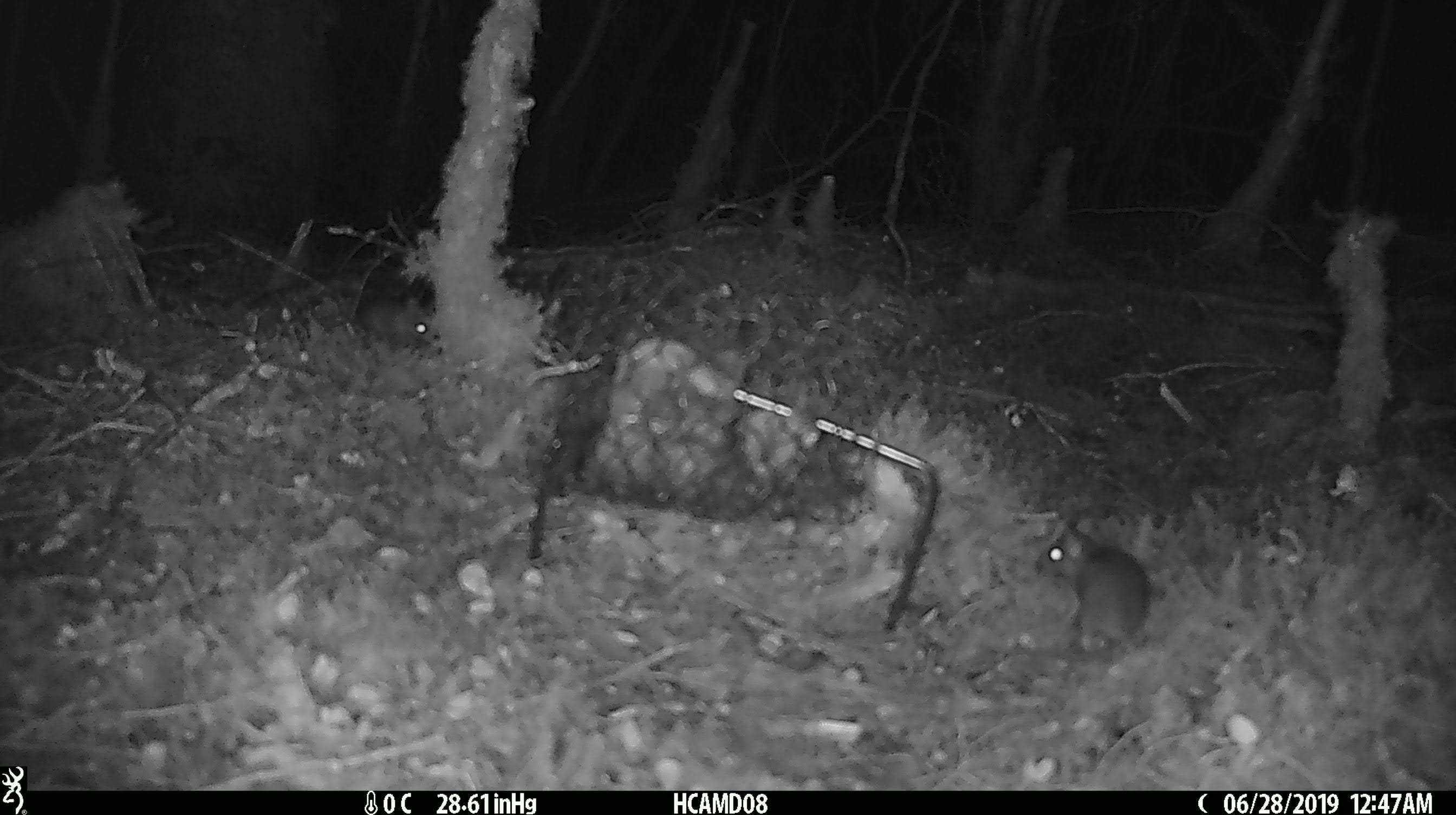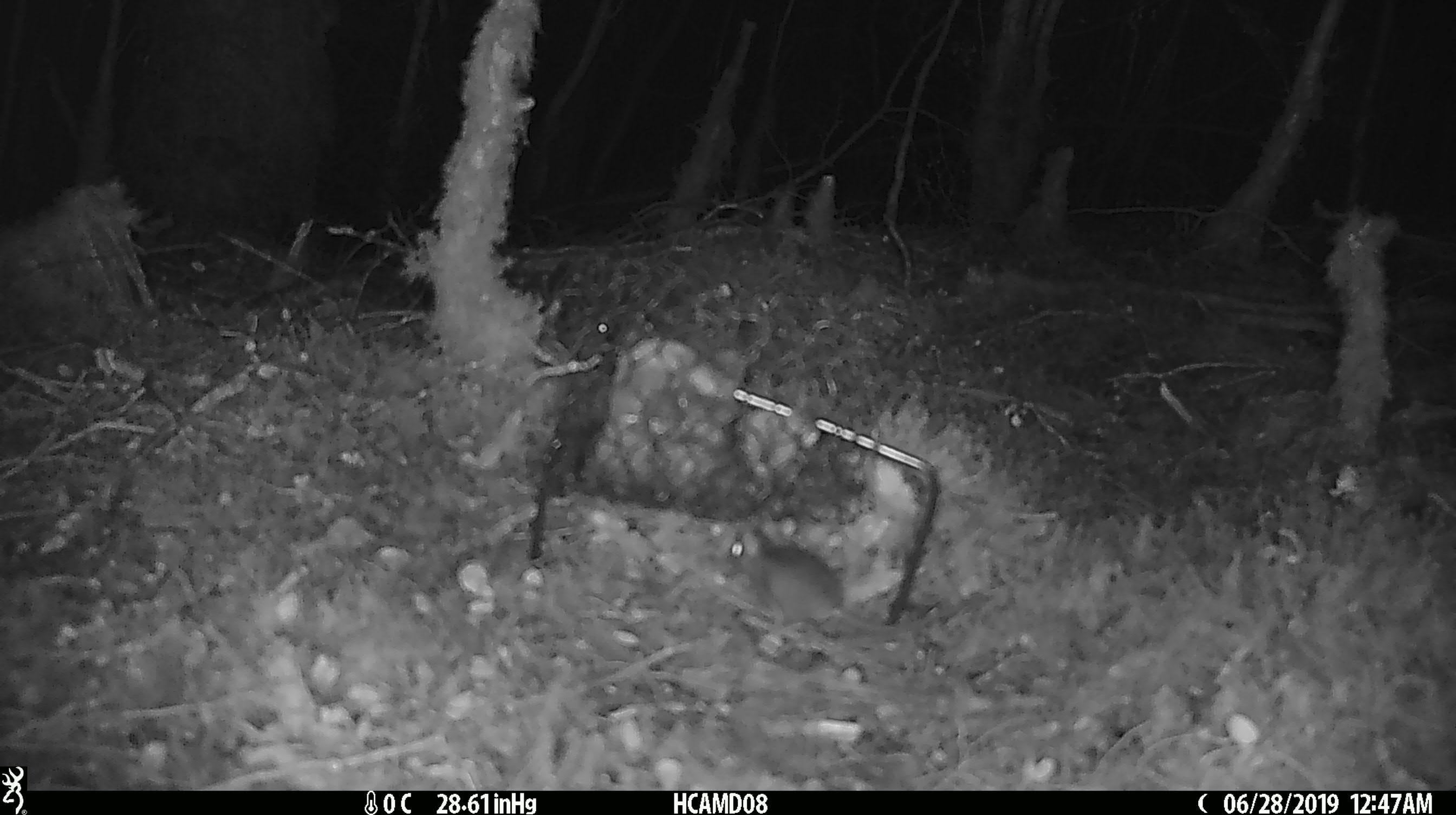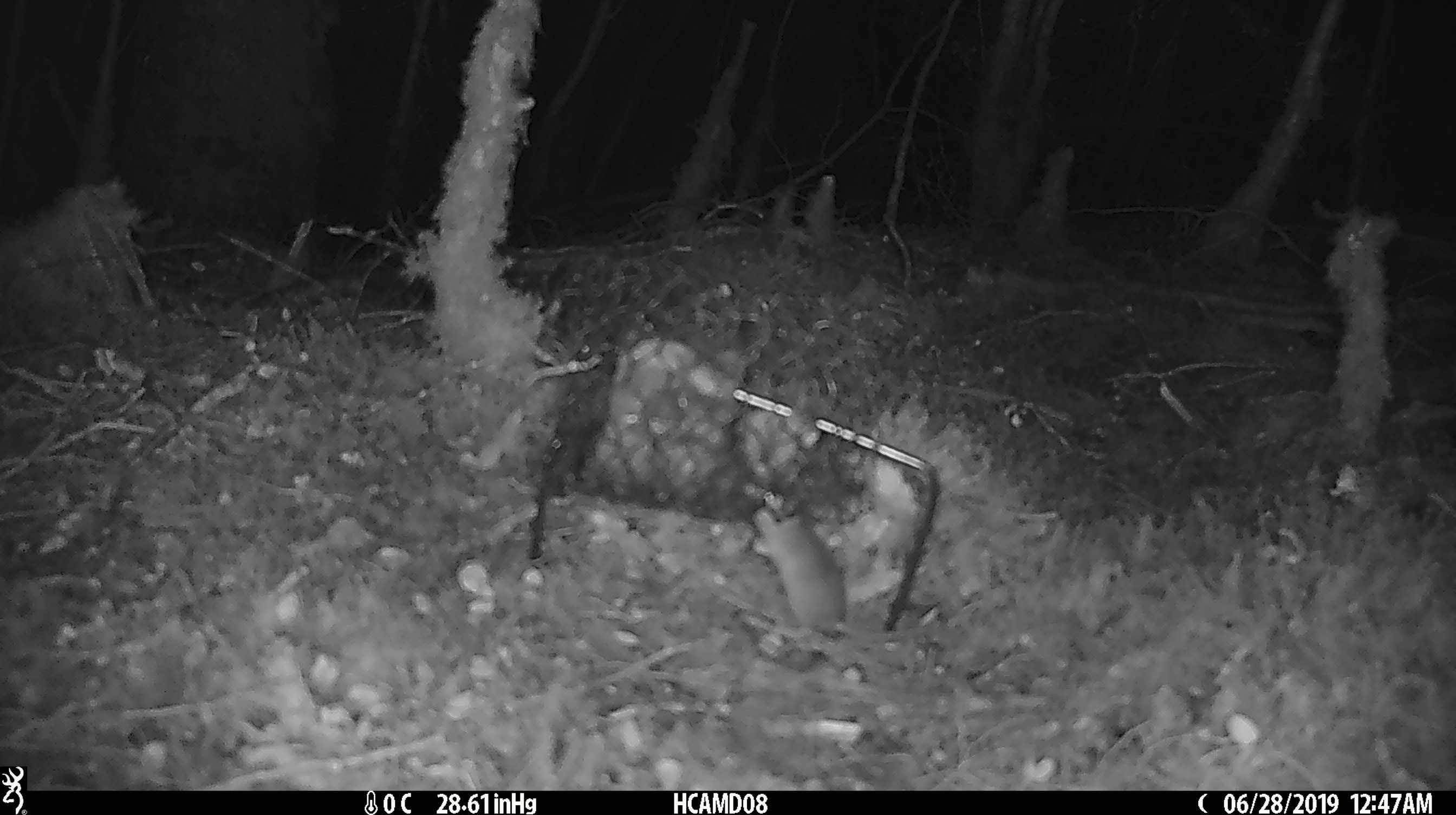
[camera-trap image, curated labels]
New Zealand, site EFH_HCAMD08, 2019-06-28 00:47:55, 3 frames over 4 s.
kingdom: Animalia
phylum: Chordata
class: Mammalia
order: Rodentia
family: Muridae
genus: Mus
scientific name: Mus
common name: mouse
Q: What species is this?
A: Mouse (Mus).